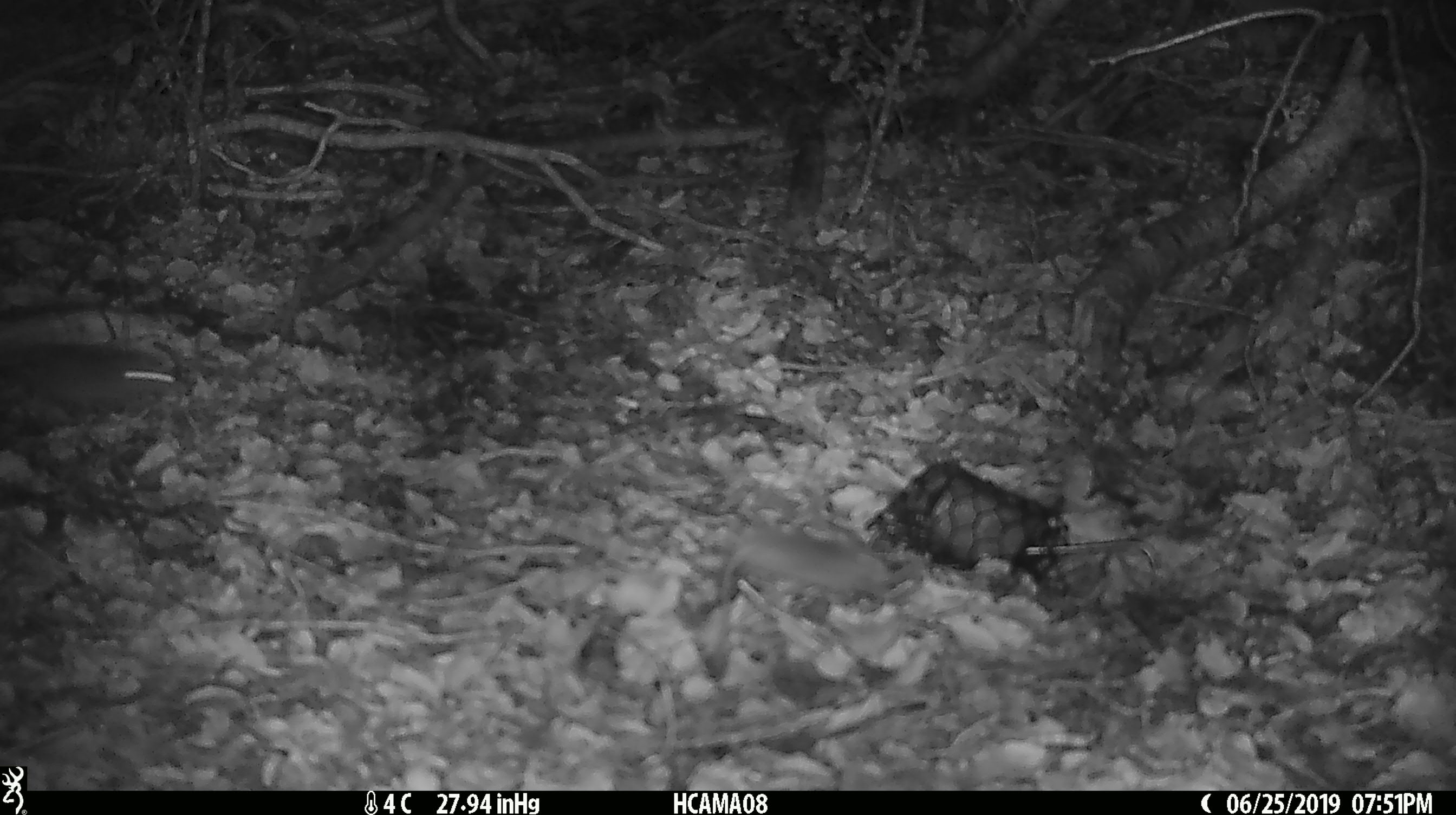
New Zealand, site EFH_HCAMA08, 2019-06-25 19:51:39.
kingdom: Animalia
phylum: Chordata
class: Mammalia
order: Rodentia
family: Muridae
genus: Mus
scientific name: Mus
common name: mouse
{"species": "mouse (Mus)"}